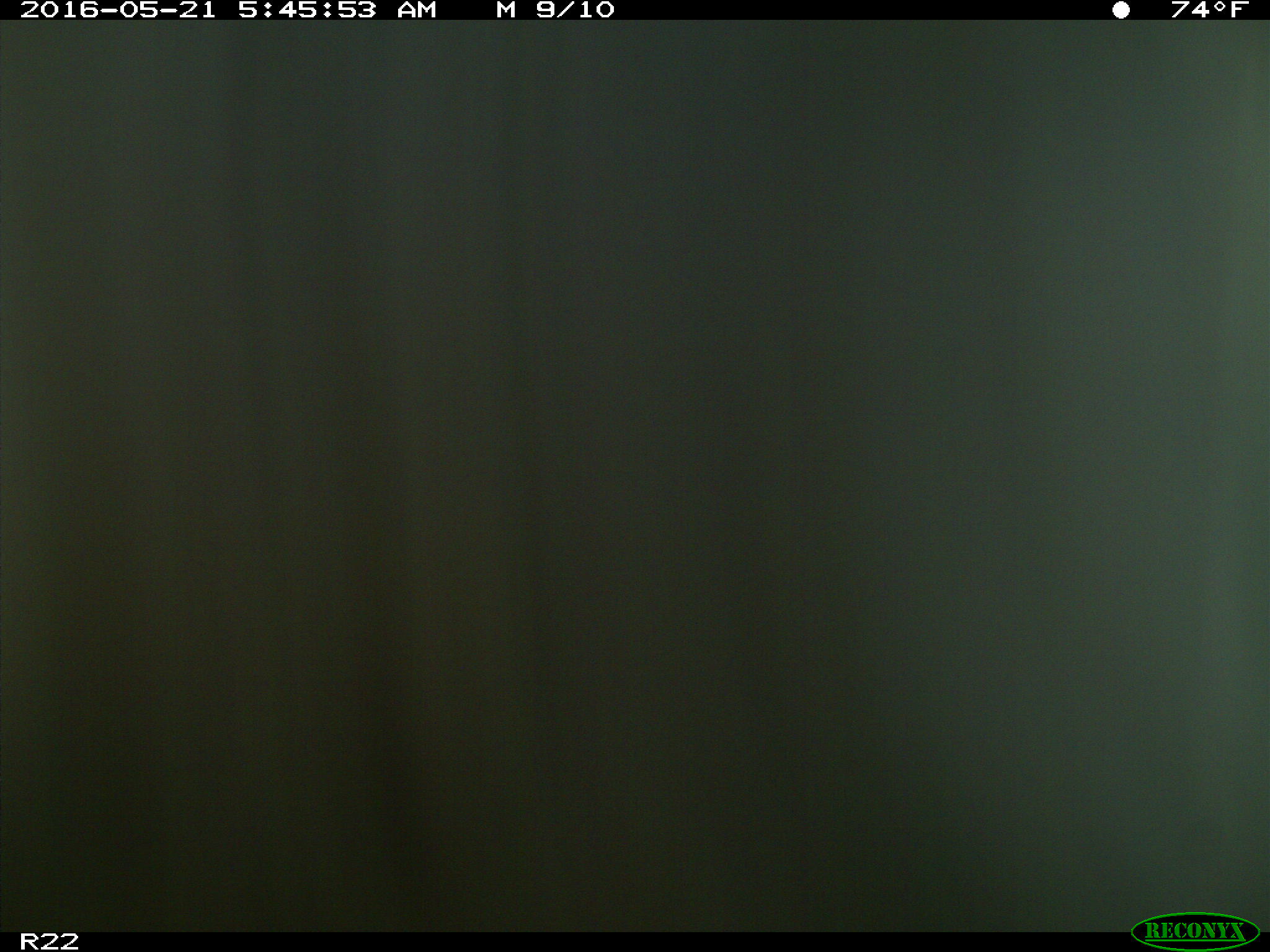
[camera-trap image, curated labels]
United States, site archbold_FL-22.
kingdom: Animalia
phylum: Chordata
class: Mammalia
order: Artiodactyla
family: Bovidae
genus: Bos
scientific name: Bos taurus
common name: domestic cow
Bos taurus (domestic cow).